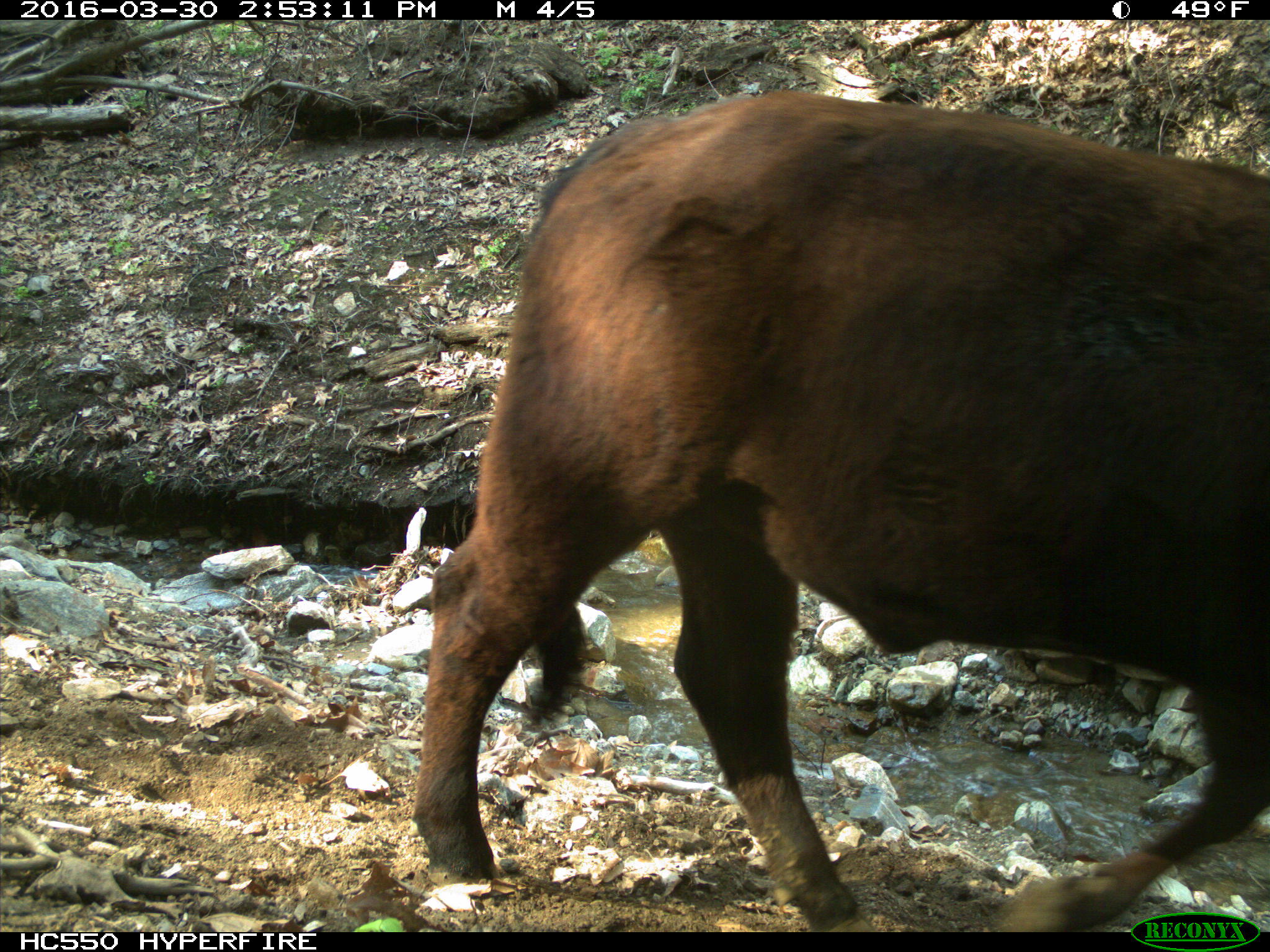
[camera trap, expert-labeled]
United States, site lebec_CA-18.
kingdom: Animalia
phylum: Chordata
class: Mammalia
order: Artiodactyla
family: Bovidae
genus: Bos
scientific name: Bos taurus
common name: domestic cow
Bos taurus (domestic cow).